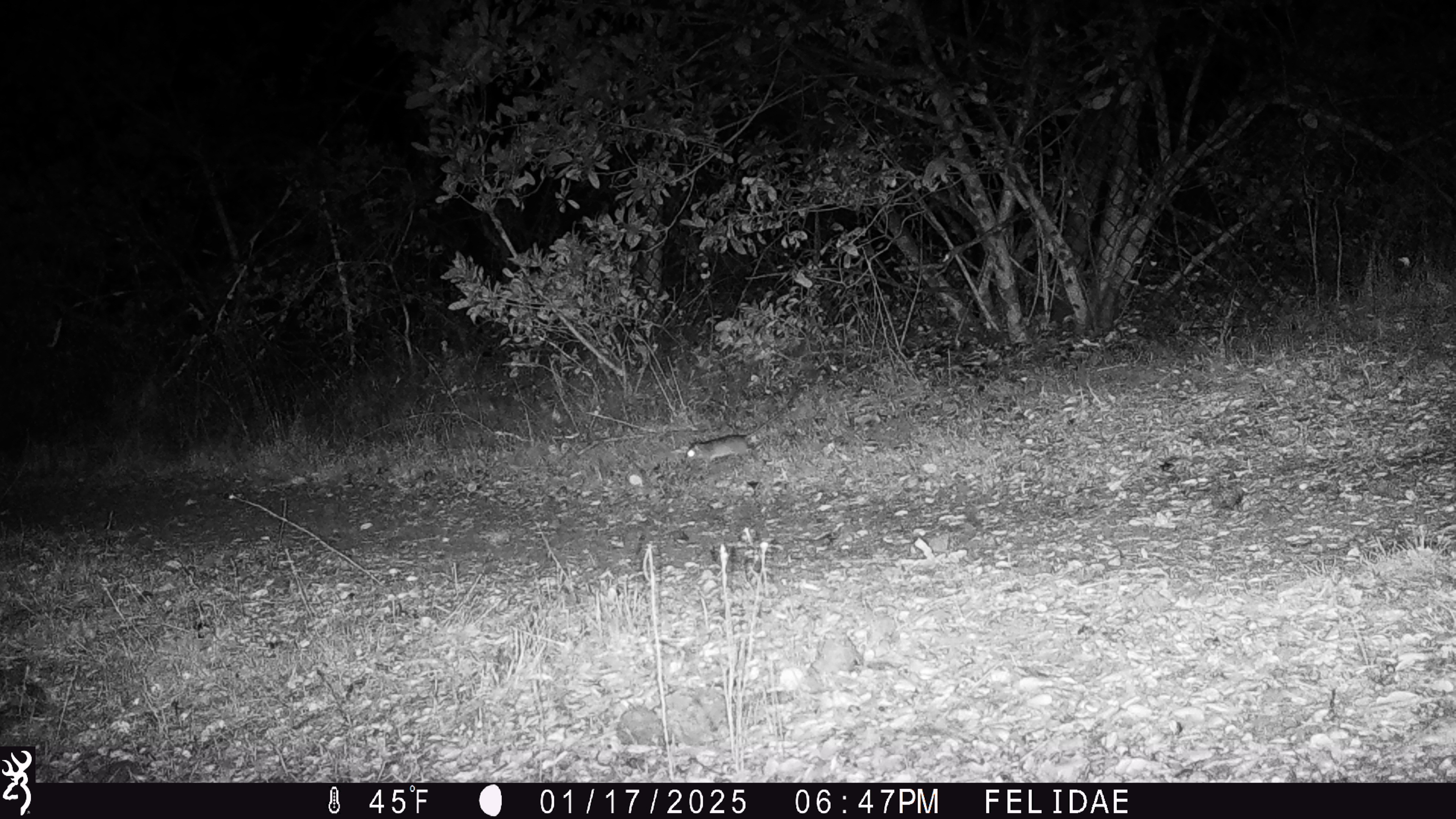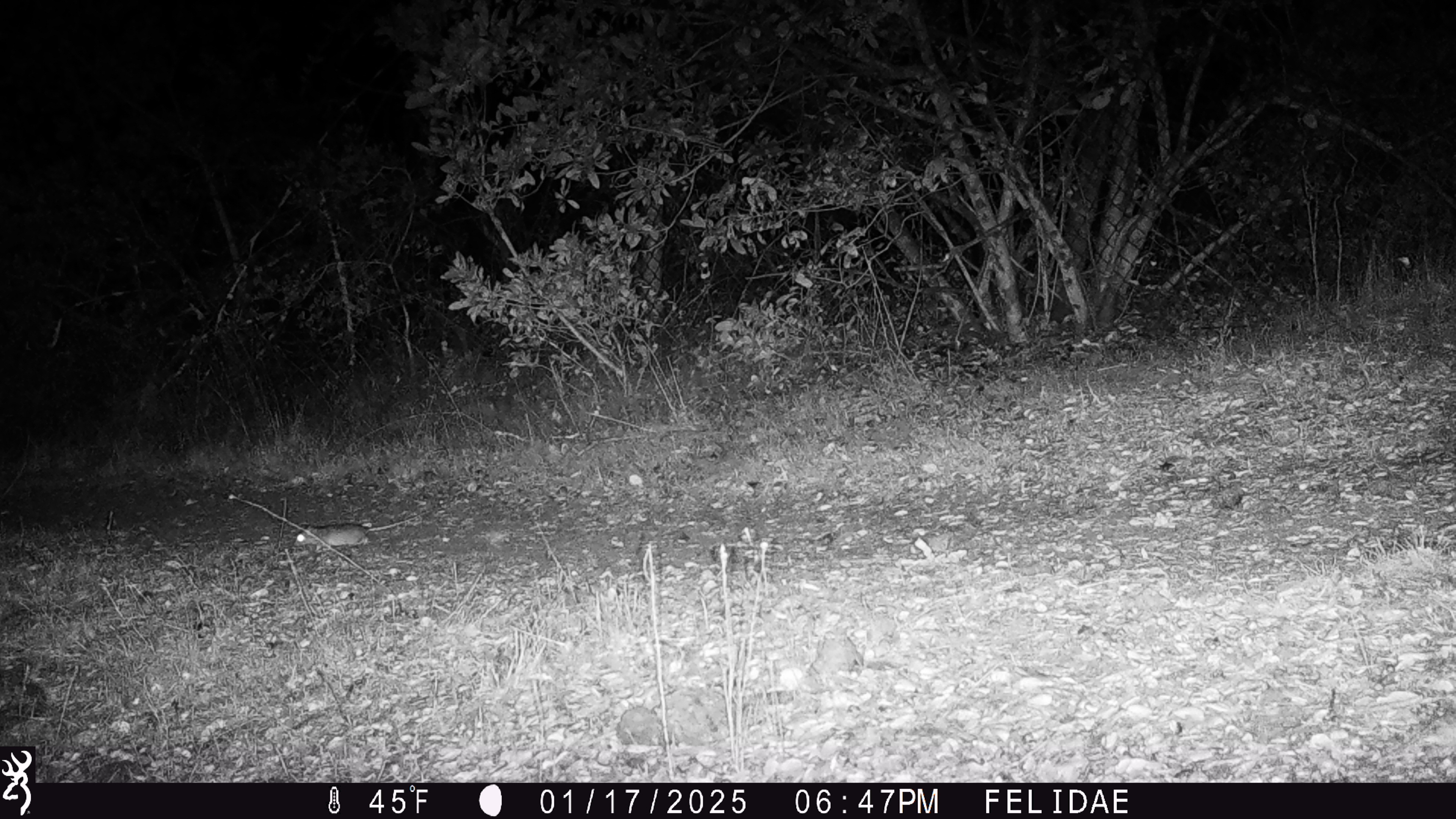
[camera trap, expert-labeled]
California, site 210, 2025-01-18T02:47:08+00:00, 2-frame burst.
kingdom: Animalia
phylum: Chordata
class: Mammalia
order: Rodentia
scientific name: Rodentia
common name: mouse or rat